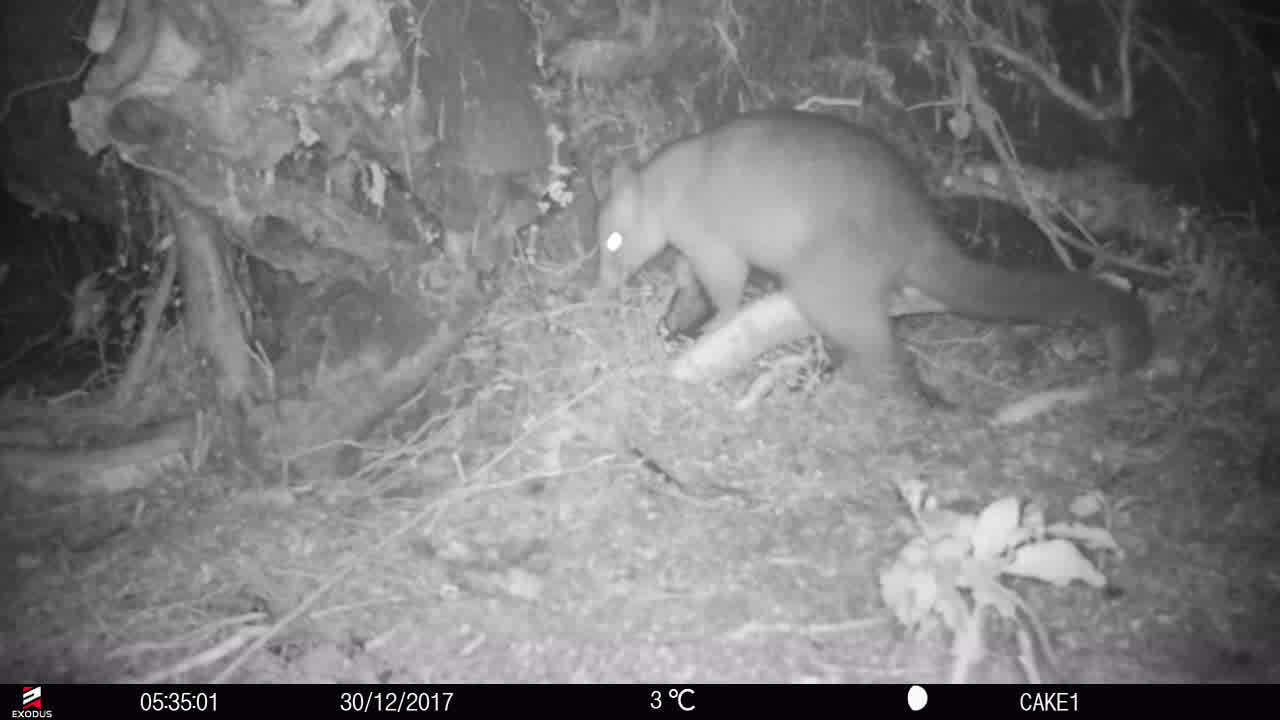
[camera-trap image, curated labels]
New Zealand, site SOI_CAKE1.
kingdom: Animalia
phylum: Chordata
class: Mammalia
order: Diprotodontia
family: Phalangeridae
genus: Trichosurus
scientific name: Trichosurus vulpecula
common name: common brushtail possum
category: possum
Possum (common brushtail possum) (Trichosurus vulpecula).